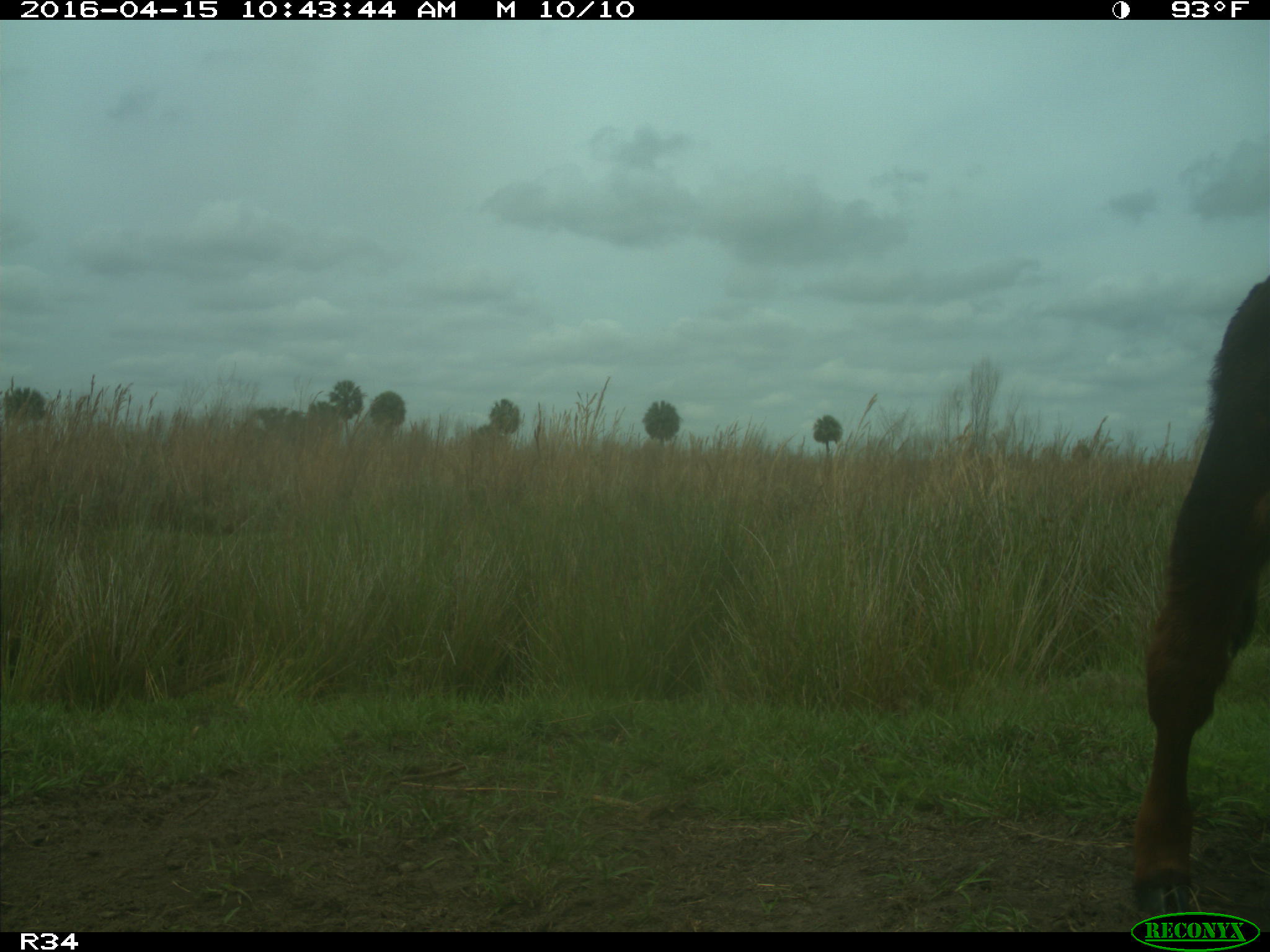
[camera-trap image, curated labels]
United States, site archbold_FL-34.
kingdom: Animalia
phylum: Chordata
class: Mammalia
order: Artiodactyla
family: Bovidae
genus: Bos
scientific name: Bos taurus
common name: domestic cow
Bos taurus (domestic cow).